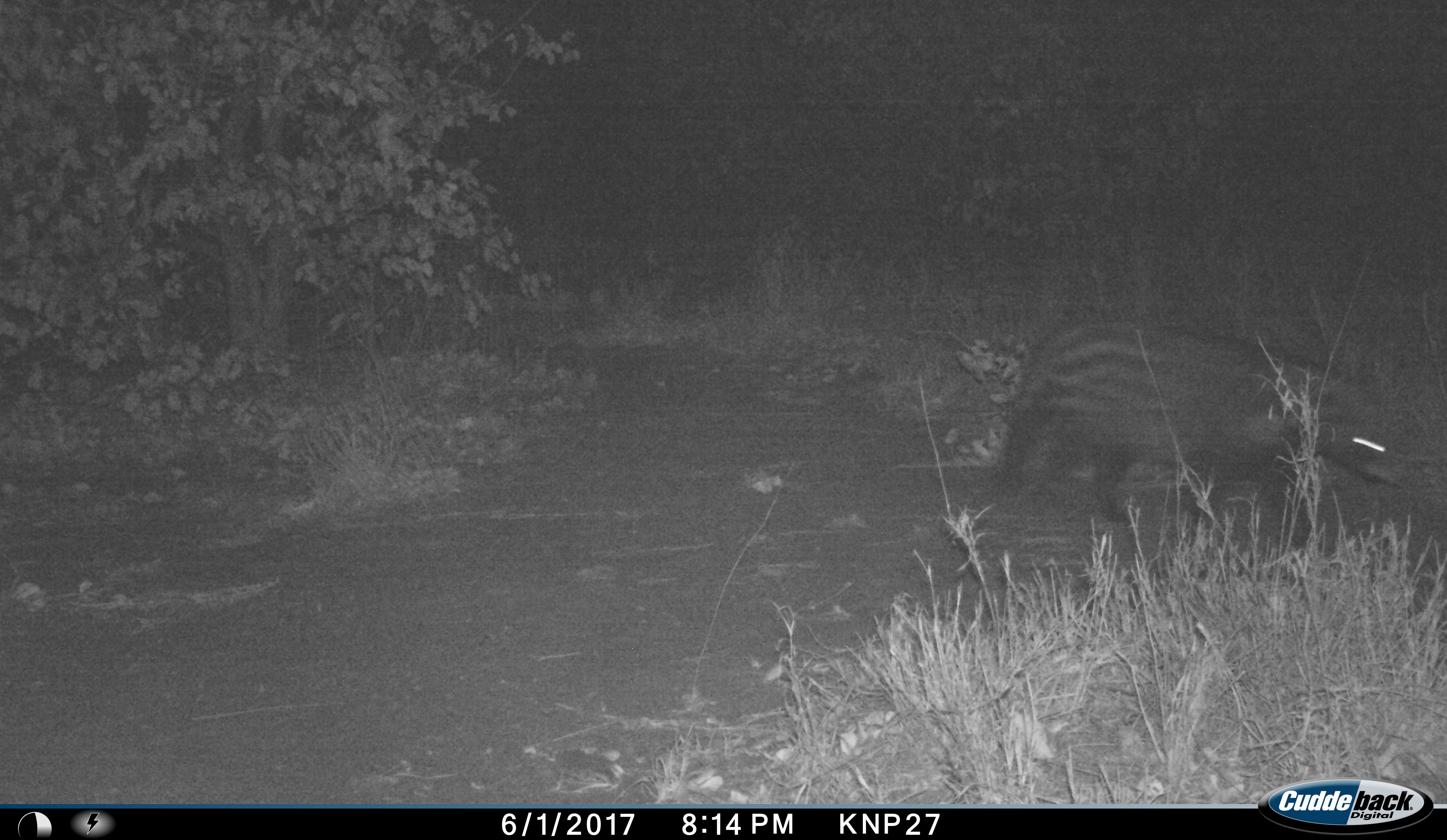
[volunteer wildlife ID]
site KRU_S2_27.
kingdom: Animalia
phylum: Chordata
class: Mammalia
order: Carnivora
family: Viverridae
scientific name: Viverridae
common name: civet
Civet (Viverridae), count 1. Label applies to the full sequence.